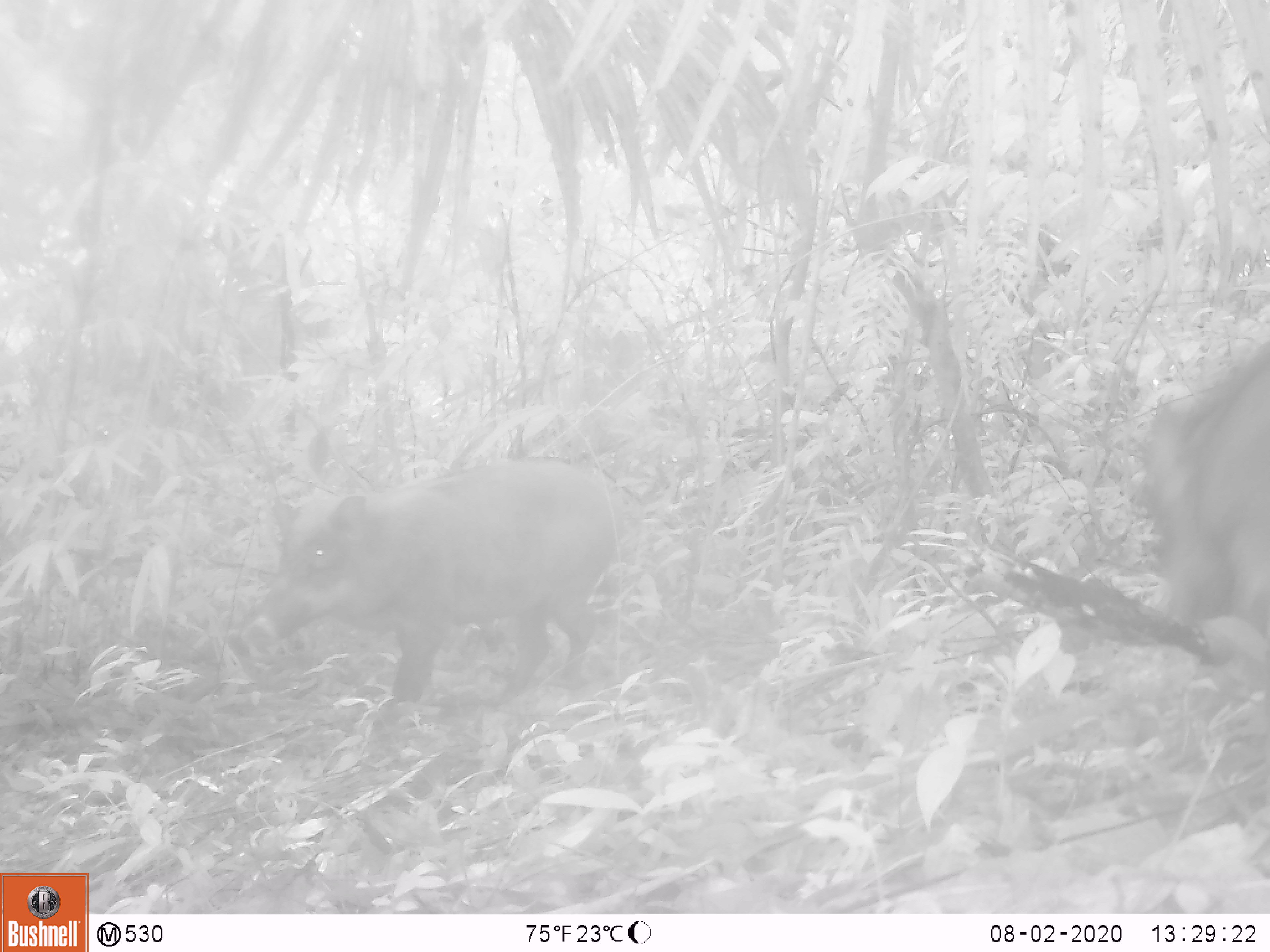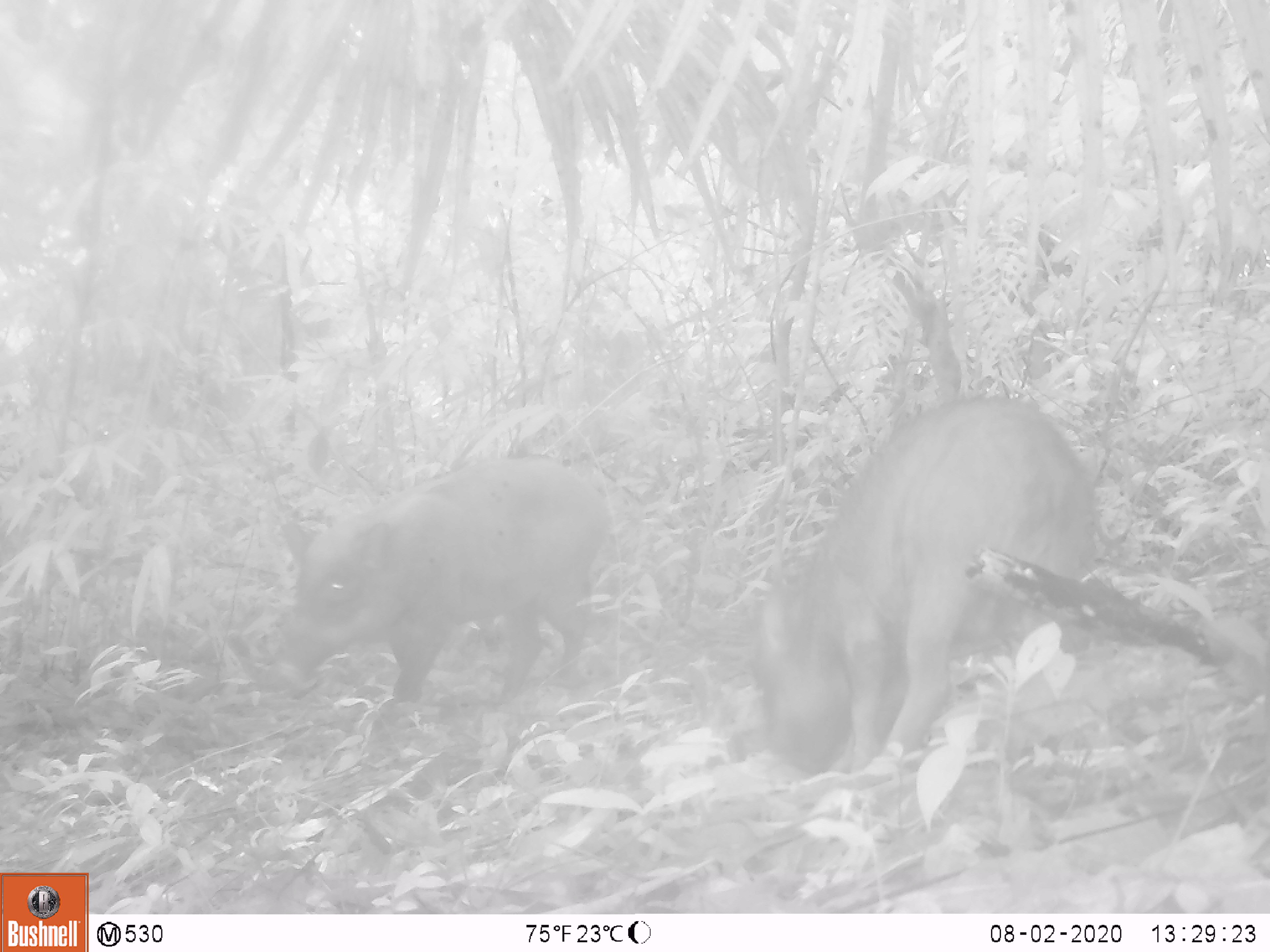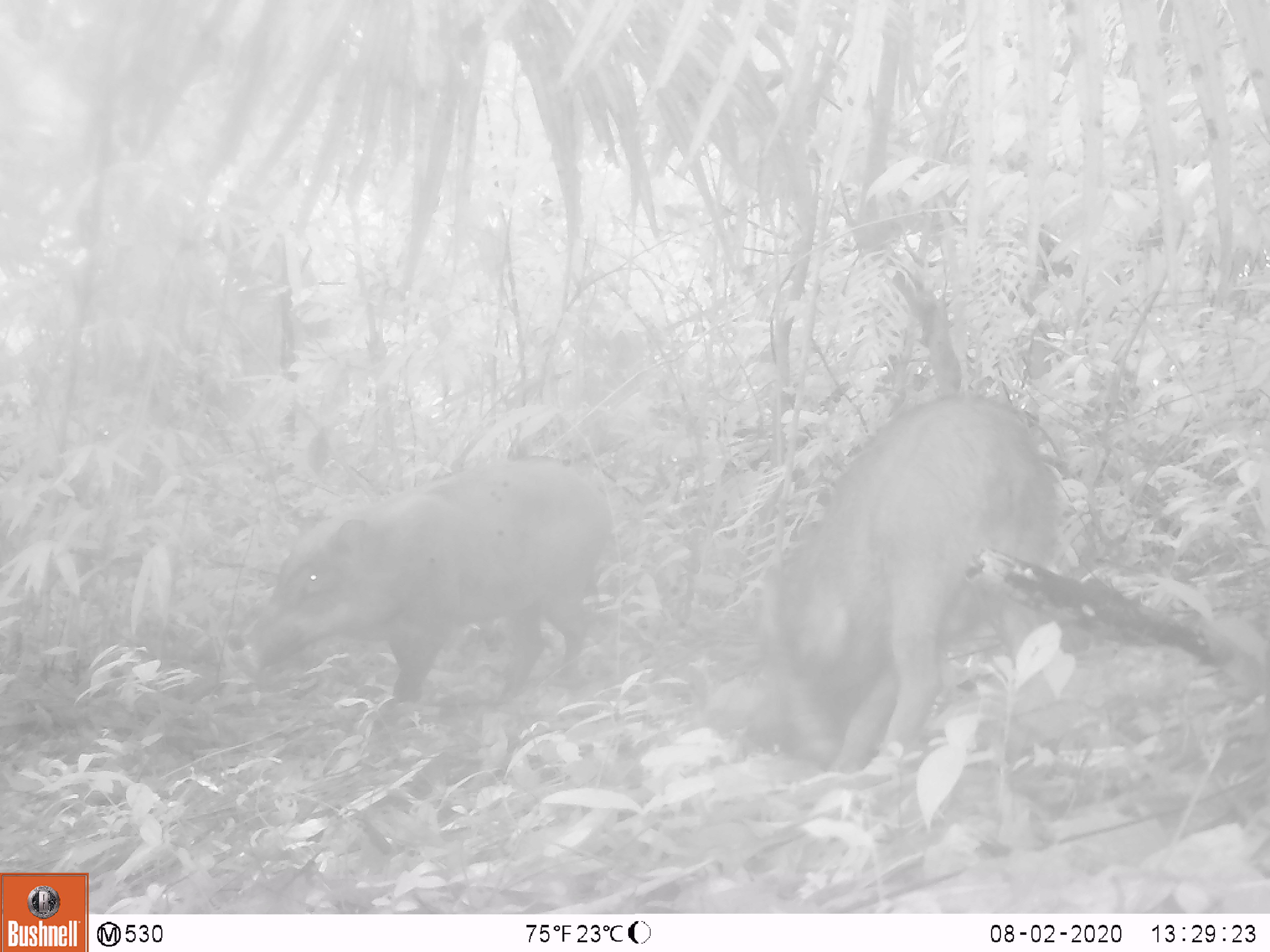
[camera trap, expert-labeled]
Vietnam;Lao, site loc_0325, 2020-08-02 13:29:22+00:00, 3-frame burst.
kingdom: Animalia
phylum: Chordata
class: Mammalia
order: Artiodactyla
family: Suidae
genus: Sus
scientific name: Sus scrofa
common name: eurasian wild pig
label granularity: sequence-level